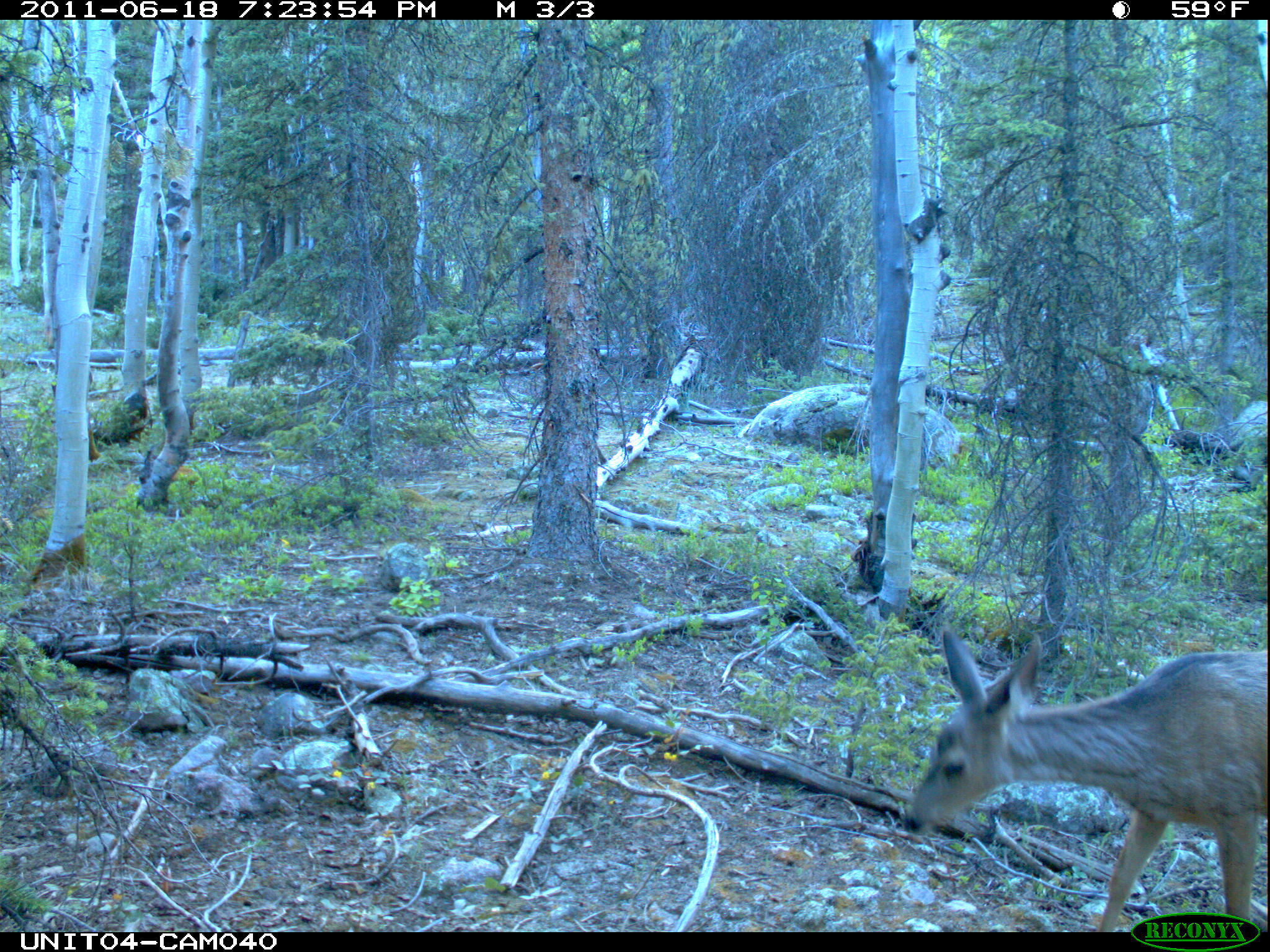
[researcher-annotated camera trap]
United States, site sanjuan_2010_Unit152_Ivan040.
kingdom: Animalia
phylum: Chordata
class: Mammalia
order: Artiodactyla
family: Cervidae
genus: Odocoileus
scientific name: Odocoileus hemionus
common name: mule deer